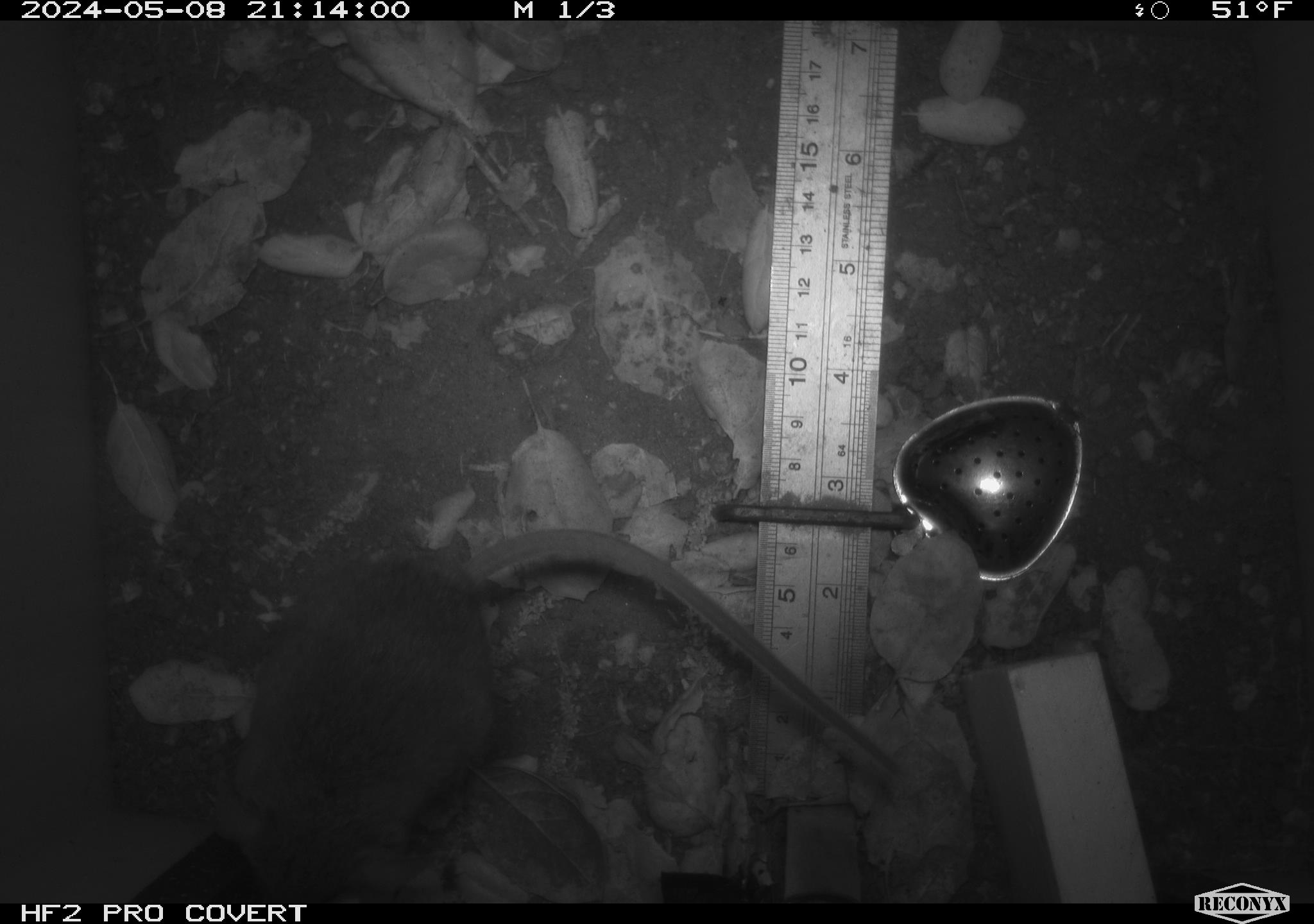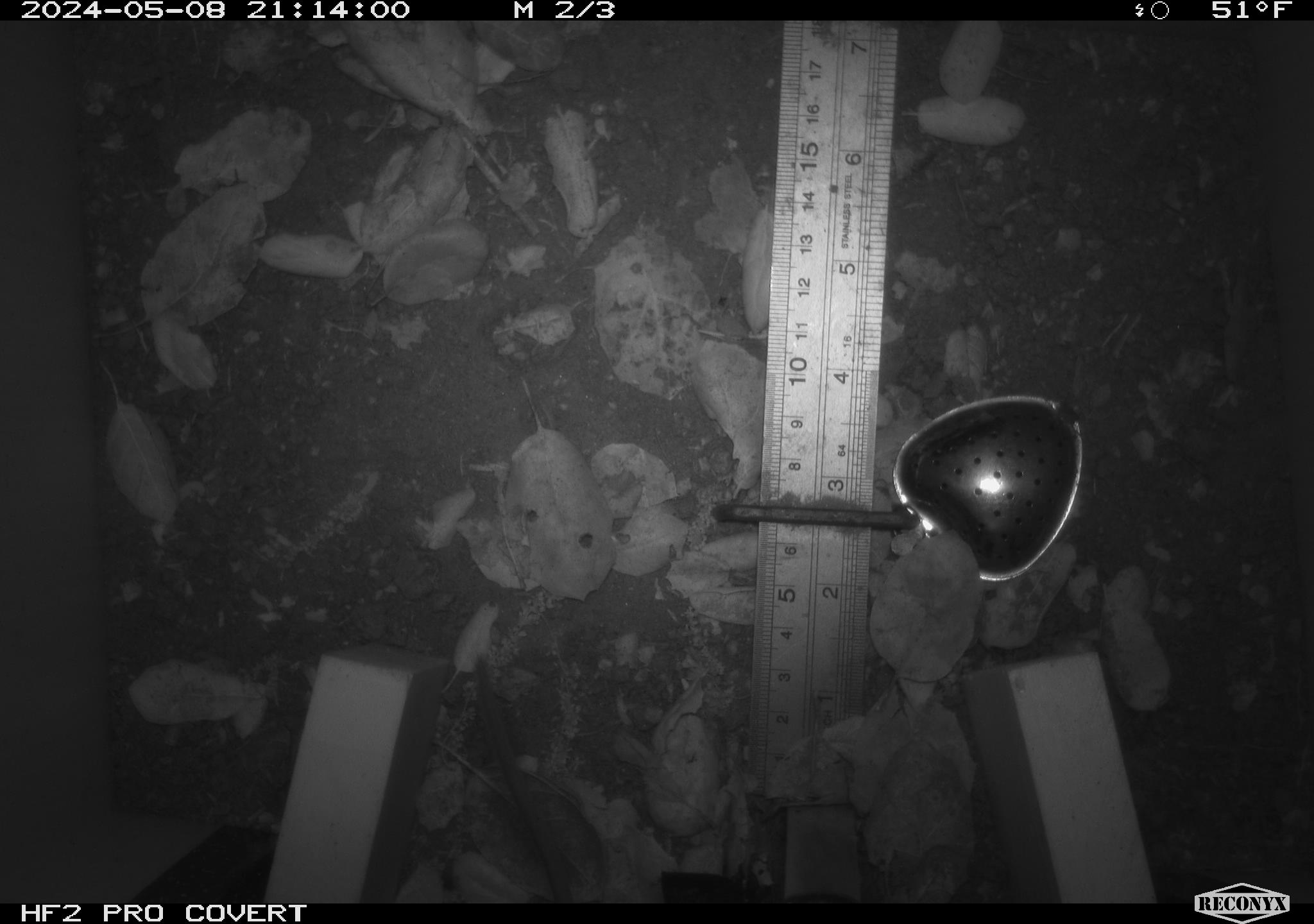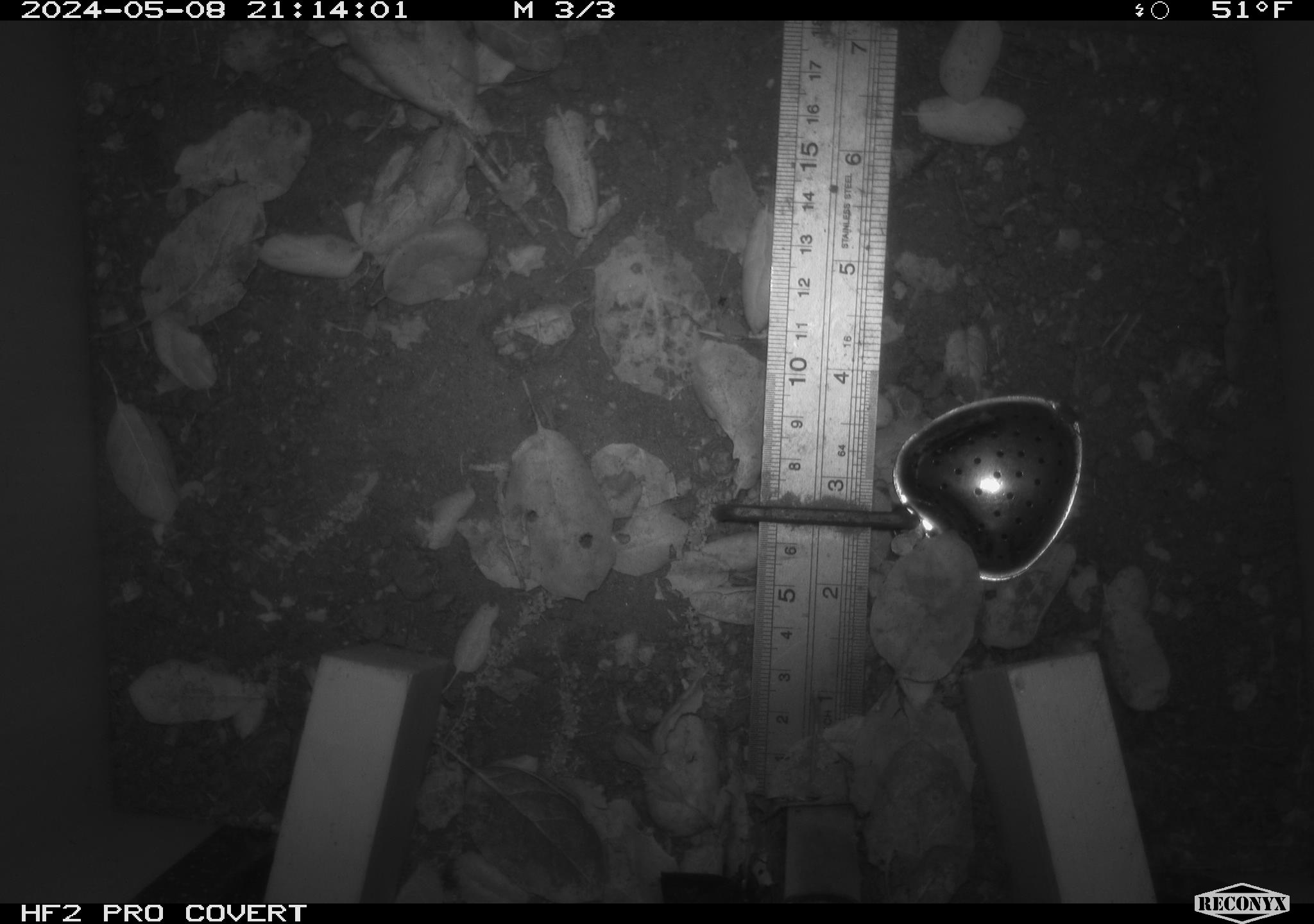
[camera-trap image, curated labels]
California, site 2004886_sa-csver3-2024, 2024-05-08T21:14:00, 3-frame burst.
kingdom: Animalia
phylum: Chordata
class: Mammalia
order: Rodentia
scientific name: Rodentia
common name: rodent